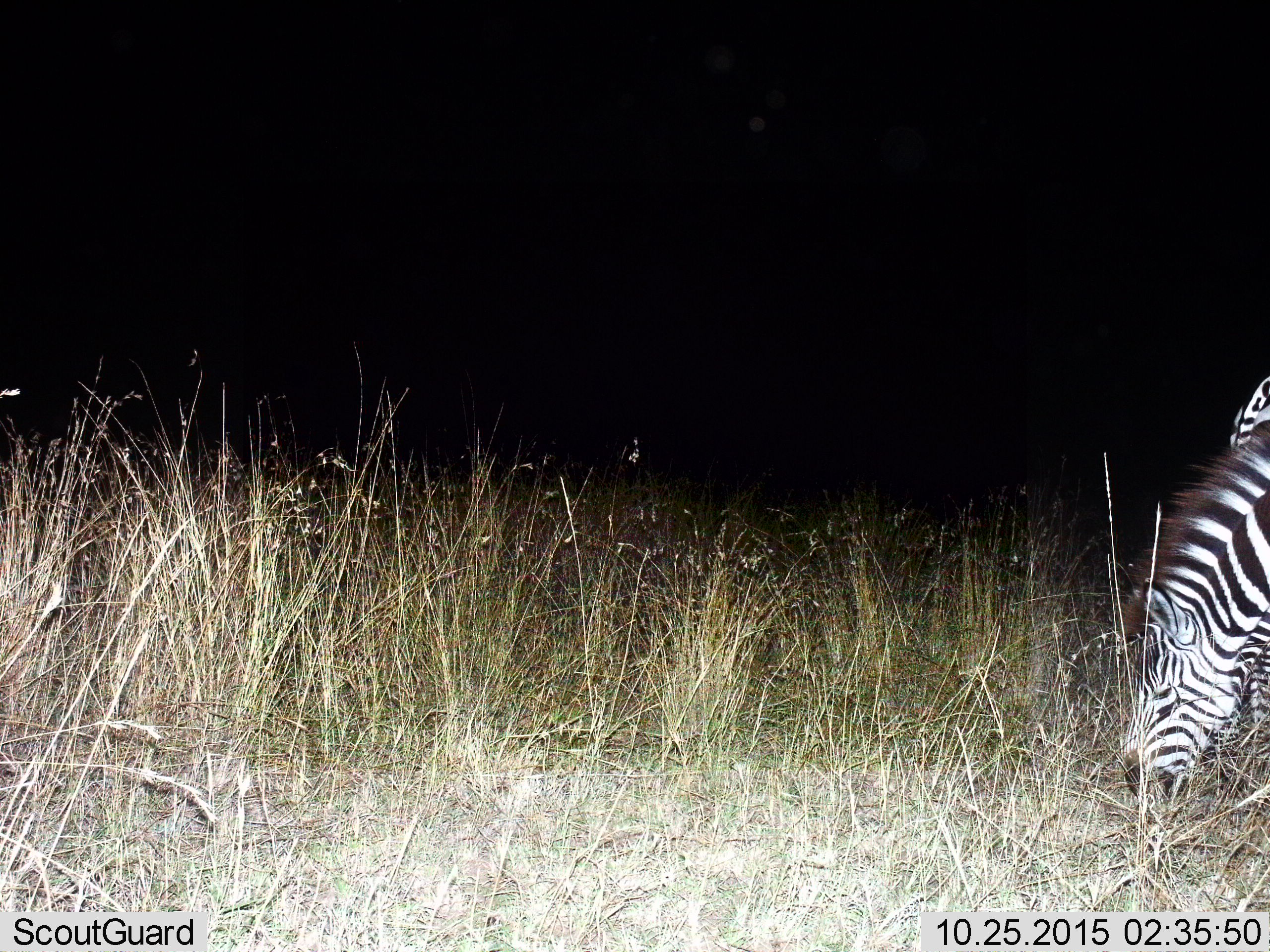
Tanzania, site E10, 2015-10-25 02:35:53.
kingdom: Animalia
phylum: Chordata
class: Mammalia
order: Perissodactyla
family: Equidae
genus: Equus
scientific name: Equus quagga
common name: plains zebra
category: zebra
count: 1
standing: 28%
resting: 0%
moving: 11%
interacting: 0%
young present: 0%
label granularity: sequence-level